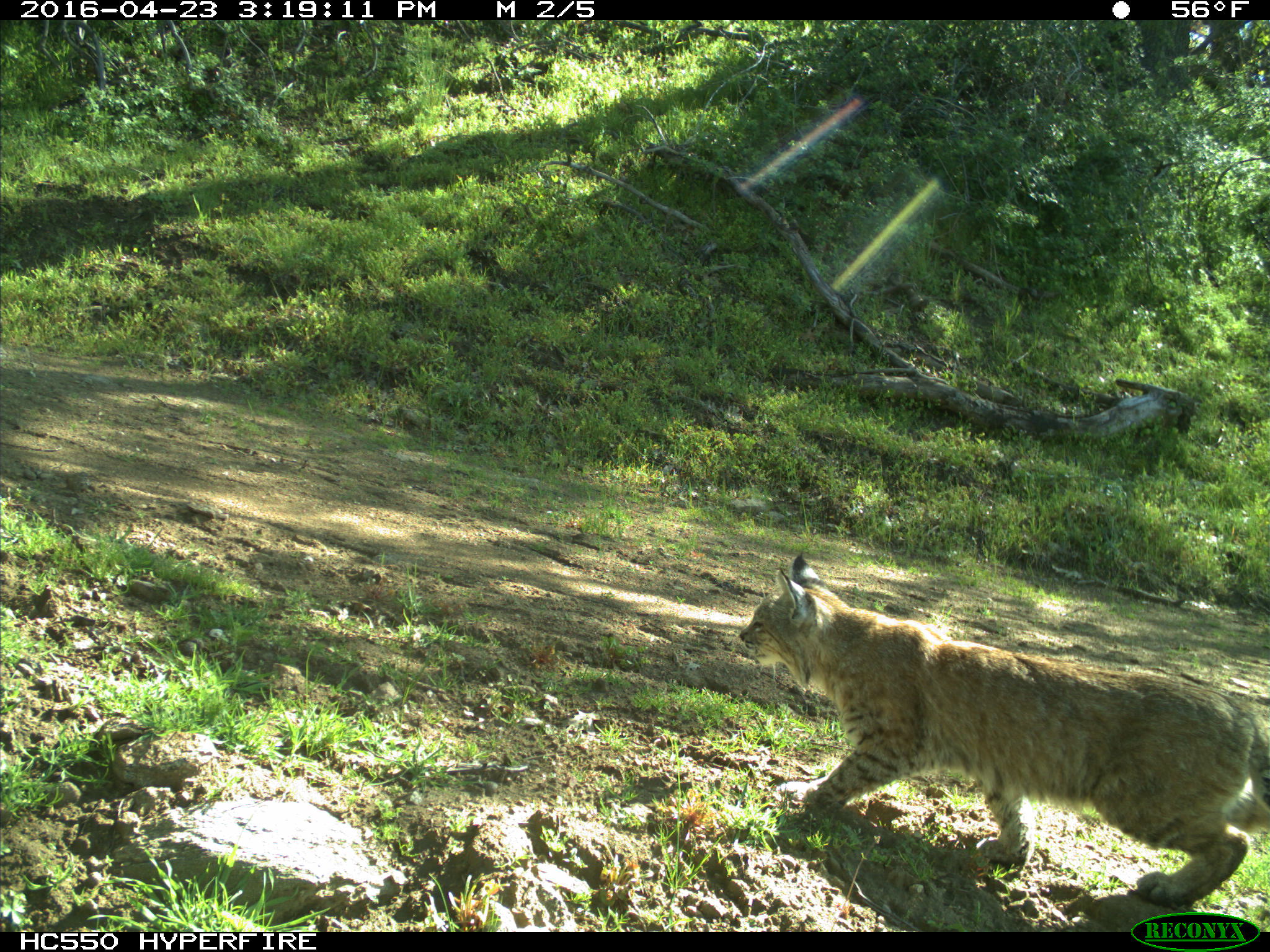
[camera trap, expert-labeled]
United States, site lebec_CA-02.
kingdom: Animalia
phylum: Chordata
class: Mammalia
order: Carnivora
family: Felidae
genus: Lynx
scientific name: Lynx rufus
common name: bobcat